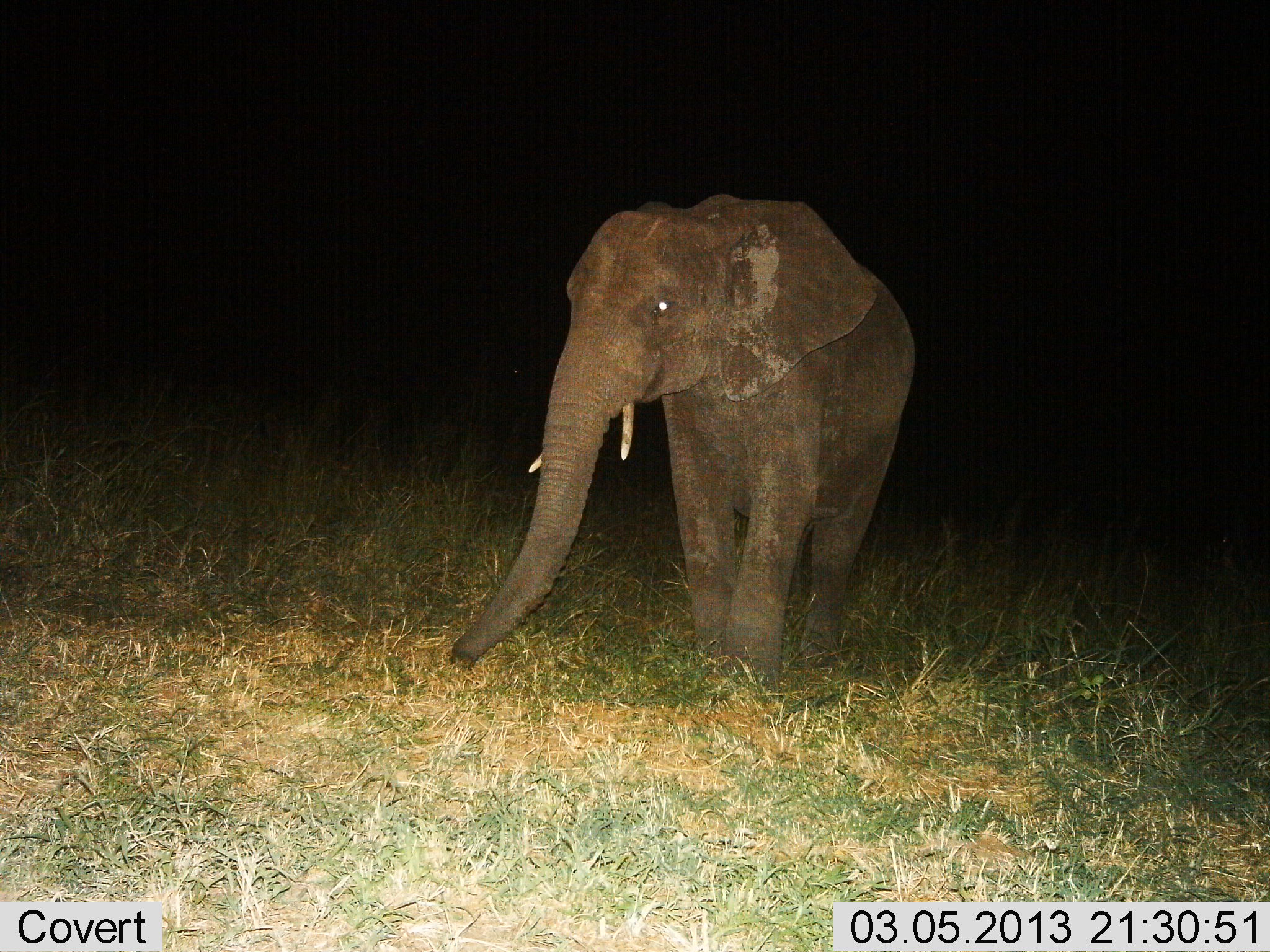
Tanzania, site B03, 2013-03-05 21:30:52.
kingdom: Animalia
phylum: Chordata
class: Mammalia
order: Proboscidea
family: Elephantidae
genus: Loxodonta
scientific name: Loxodonta africana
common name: african bush elephant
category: elephant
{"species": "elephant (african bush elephant) (Loxodonta africana)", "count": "1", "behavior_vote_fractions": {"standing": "52%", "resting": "0%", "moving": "52%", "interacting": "0%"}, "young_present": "17%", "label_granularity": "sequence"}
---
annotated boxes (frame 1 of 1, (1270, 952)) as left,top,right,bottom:
animal: 452,192,917,683